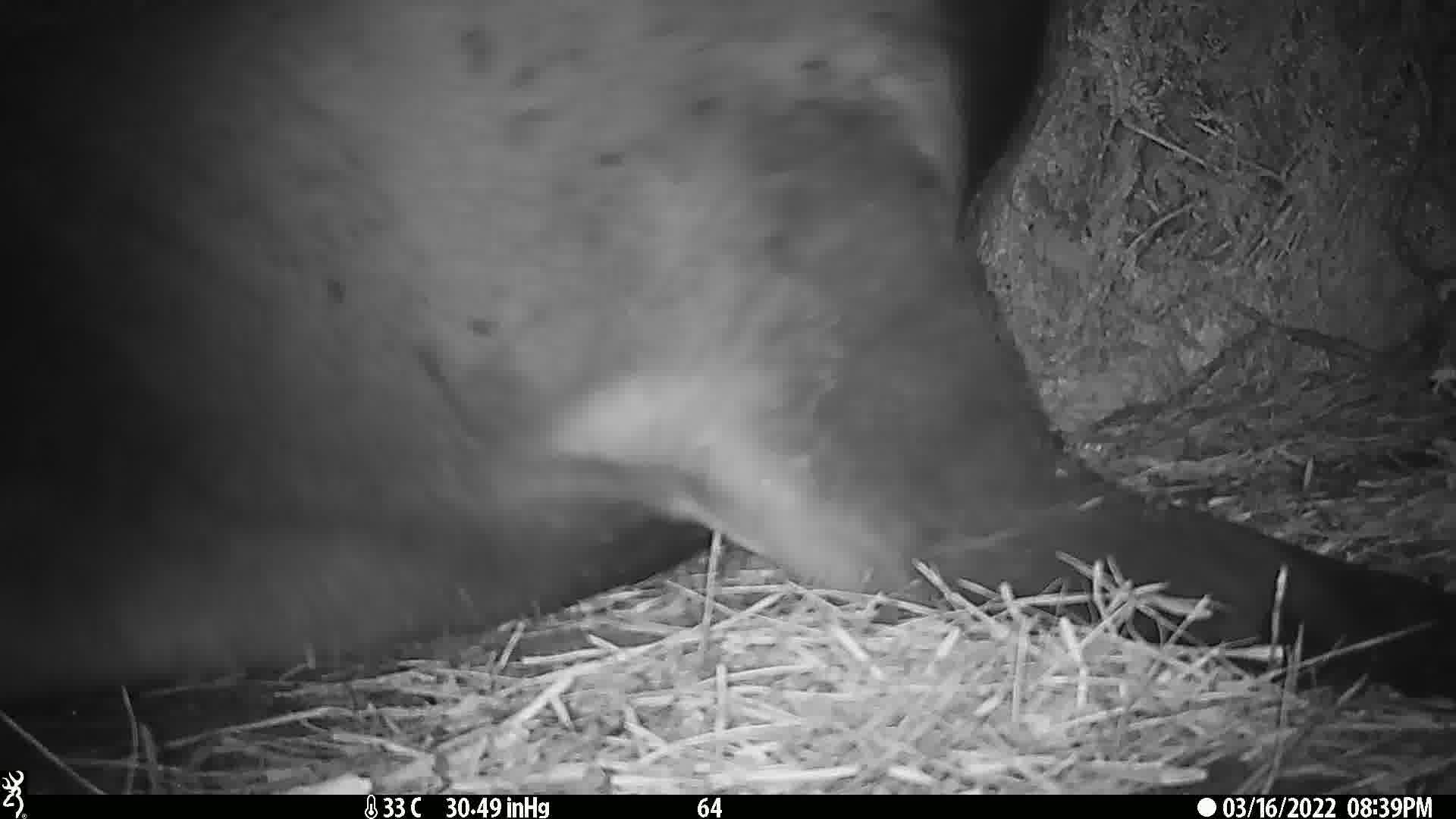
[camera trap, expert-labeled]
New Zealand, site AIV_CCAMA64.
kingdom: Animalia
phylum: Chordata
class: Mammalia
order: Carnivora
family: Otariidae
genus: Phocarctos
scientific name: Phocarctos hookeri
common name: new zealand sea lion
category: sealion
Sealion (new zealand sea lion) (Phocarctos hookeri).